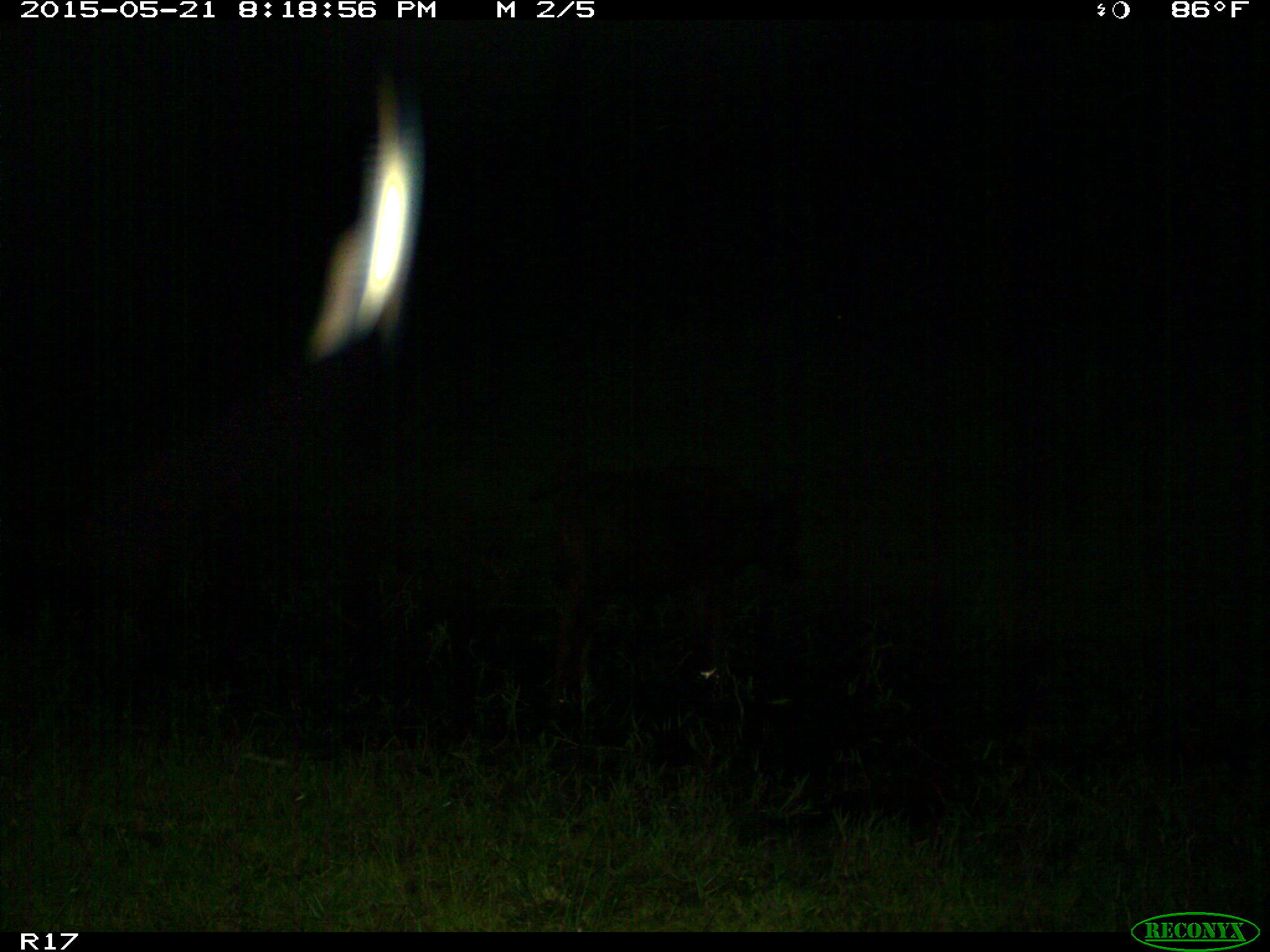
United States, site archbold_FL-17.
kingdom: Animalia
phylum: Chordata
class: Mammalia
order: Artiodactyla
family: Bovidae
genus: Bos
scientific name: Bos taurus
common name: domestic cow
Bos taurus (domestic cow).